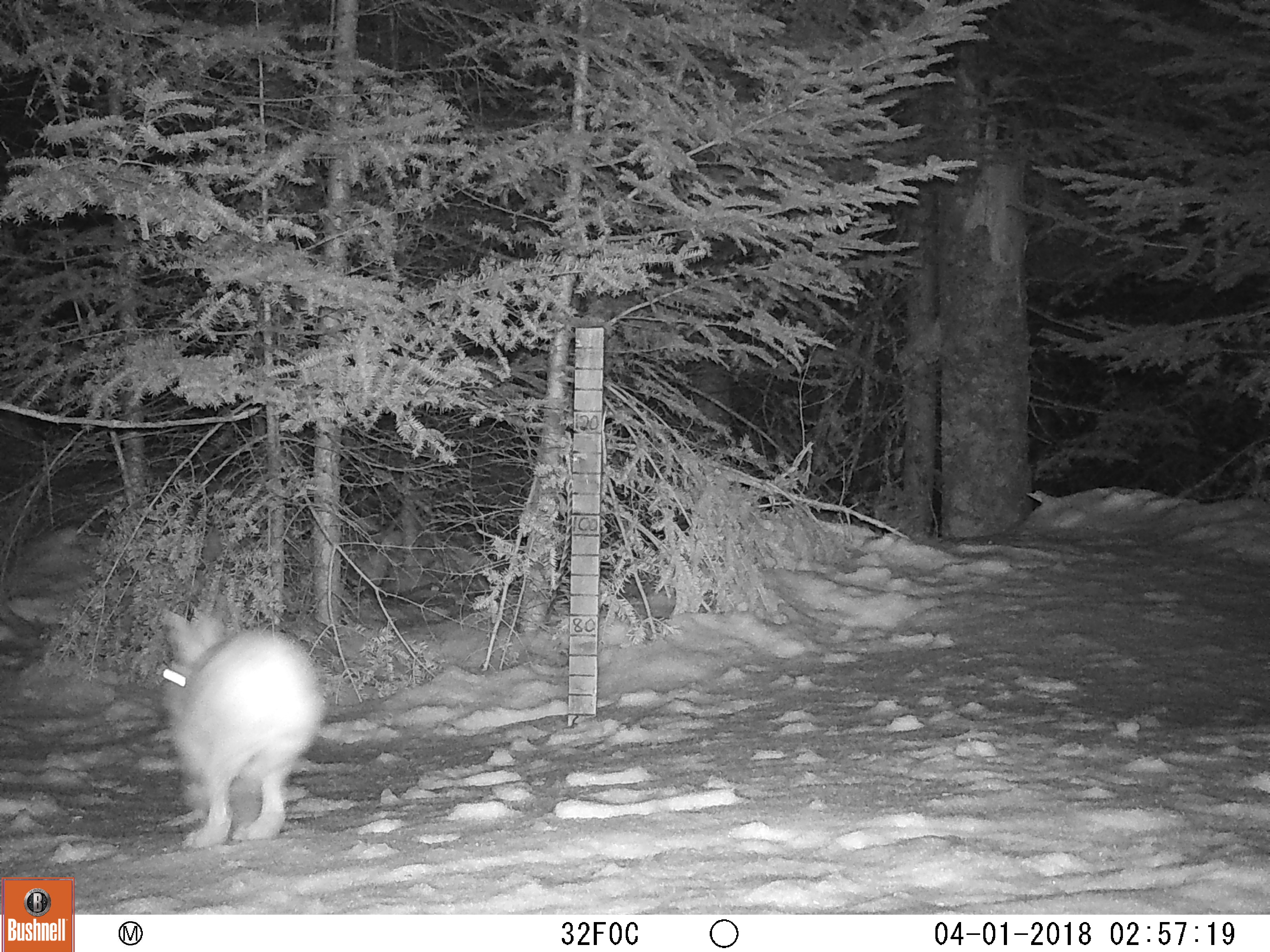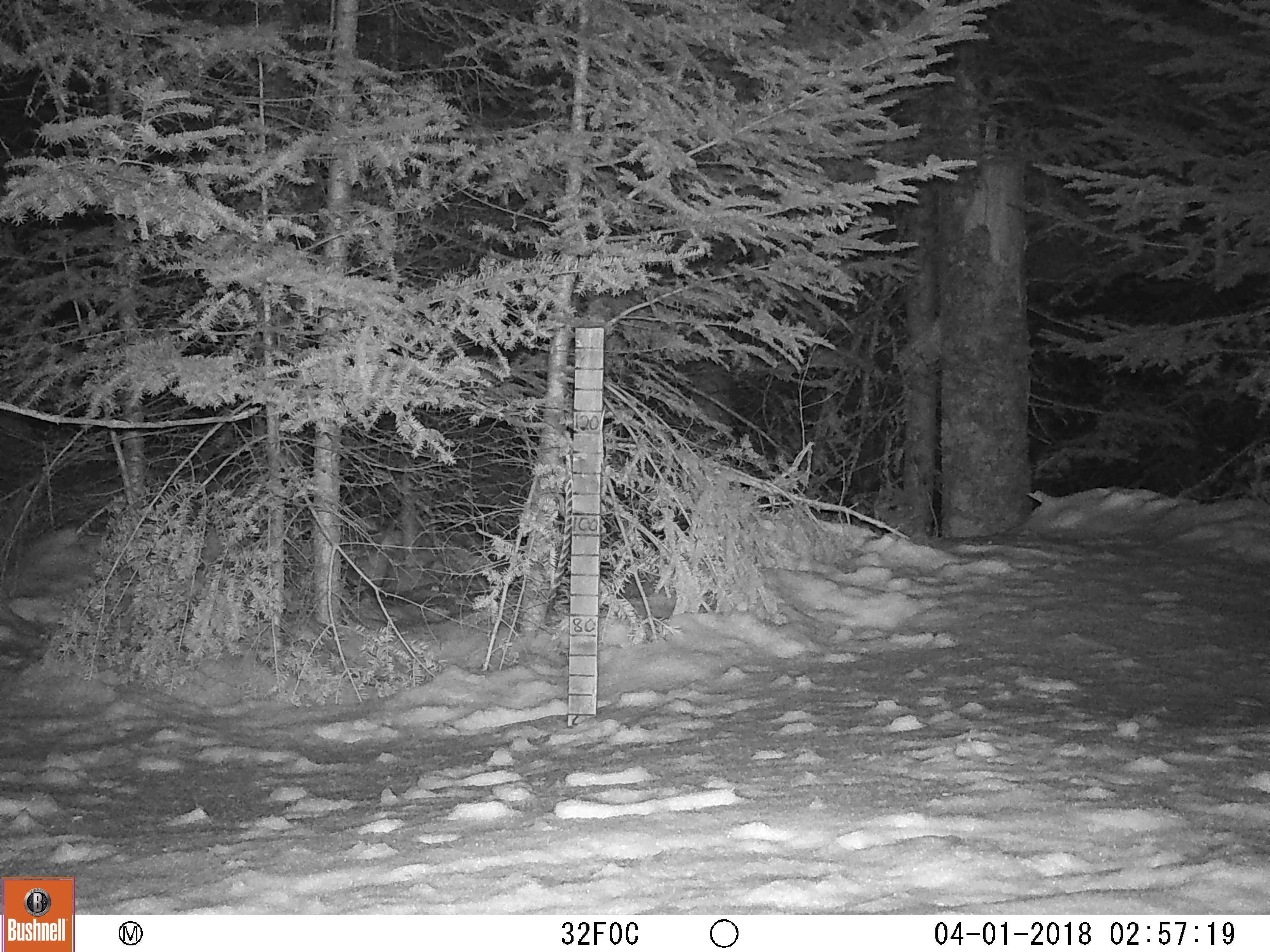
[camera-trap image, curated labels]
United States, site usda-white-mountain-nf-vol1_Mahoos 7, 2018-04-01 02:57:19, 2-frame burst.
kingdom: Animalia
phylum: Chordata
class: Mammalia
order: Lagomorpha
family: Leporidae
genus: Lepus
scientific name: Lepus americanus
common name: snowshoe hare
Snowshoe hare (Lepus americanus).